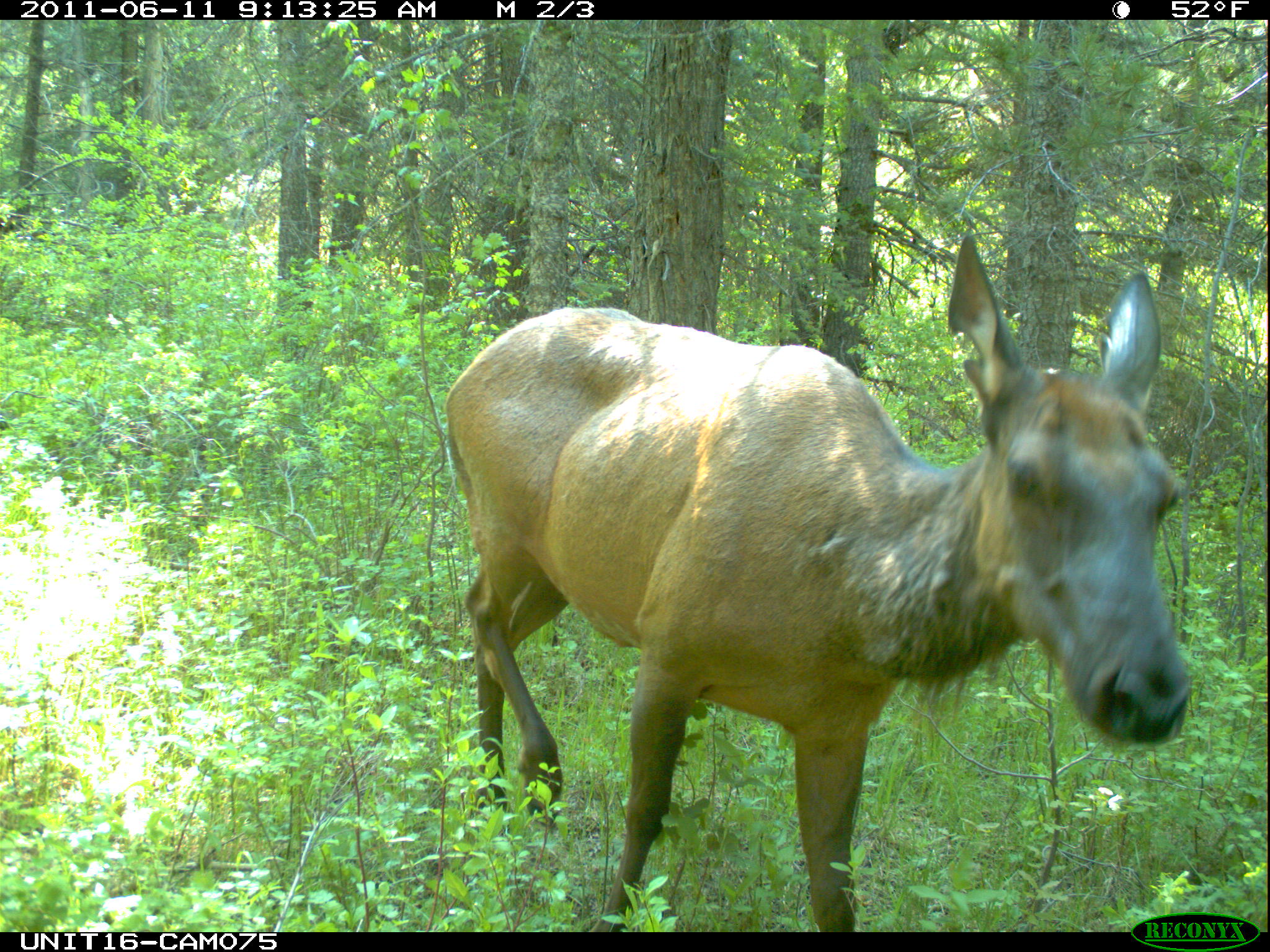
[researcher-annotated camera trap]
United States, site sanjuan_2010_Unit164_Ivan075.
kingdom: Animalia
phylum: Chordata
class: Mammalia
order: Artiodactyla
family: Cervidae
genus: Cervus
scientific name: Cervus elaphus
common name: red deer